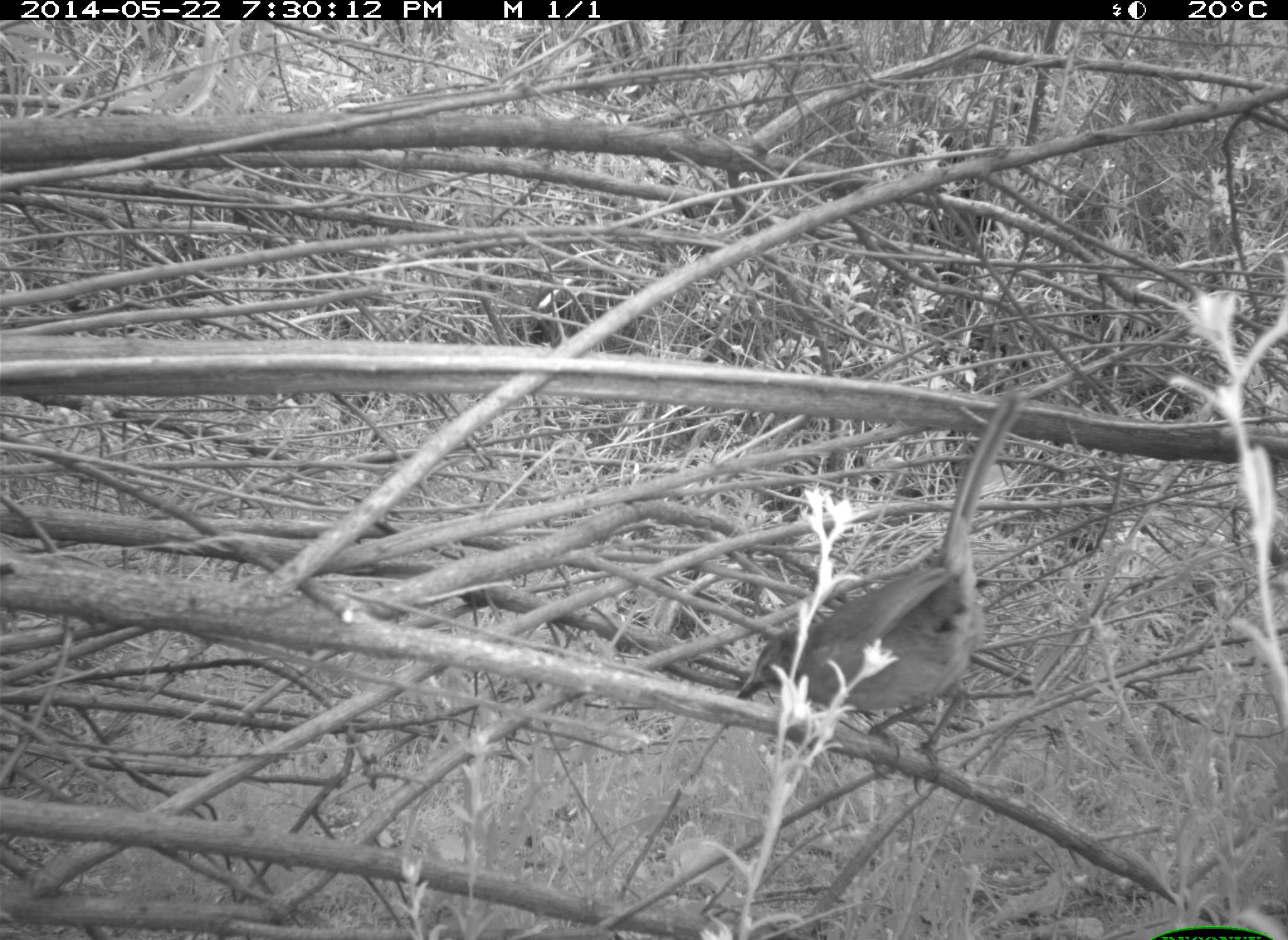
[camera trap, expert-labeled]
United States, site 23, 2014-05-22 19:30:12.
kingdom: Animalia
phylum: Chordata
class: Aves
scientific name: Aves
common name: bird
Bird (Aves).